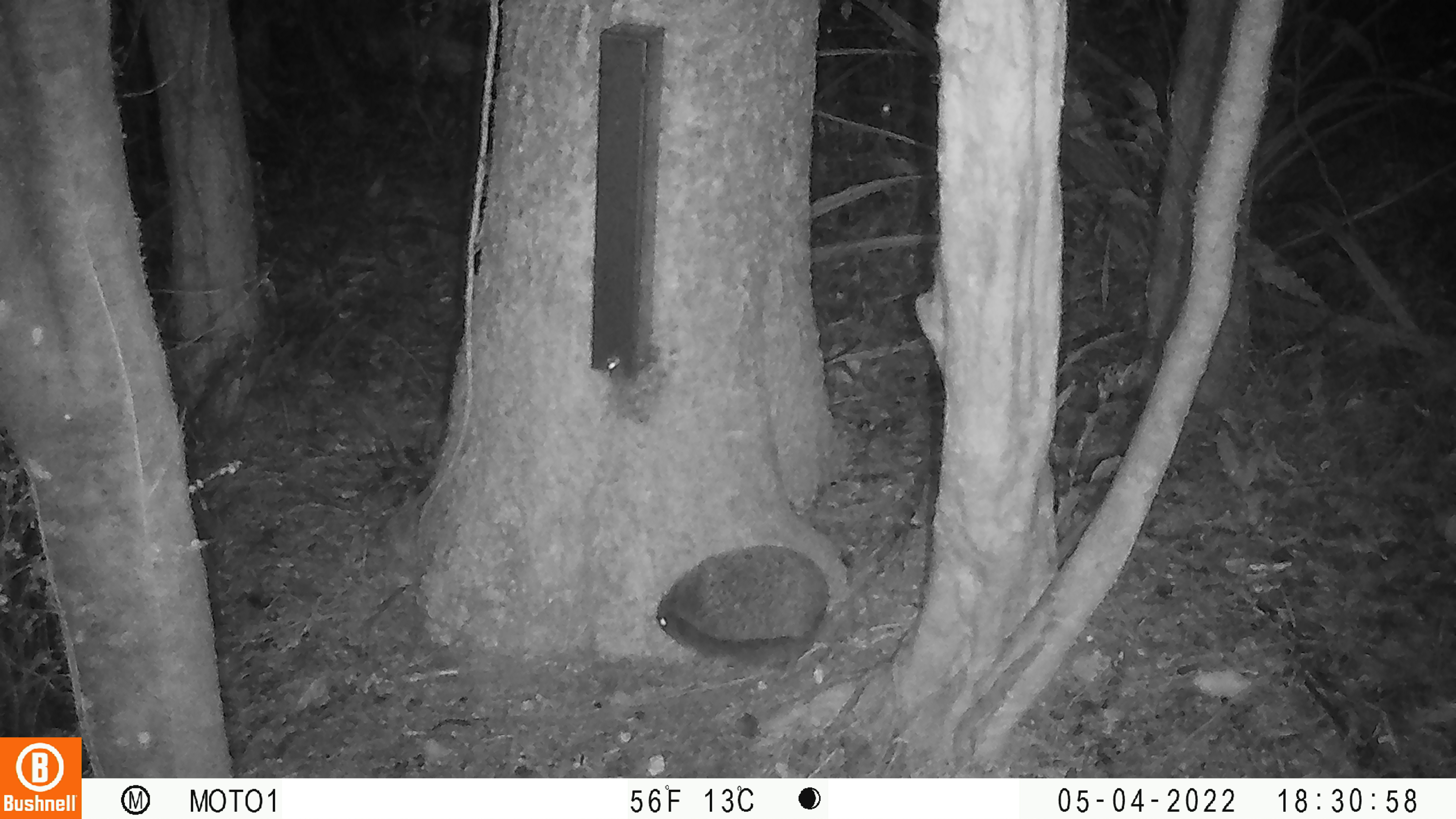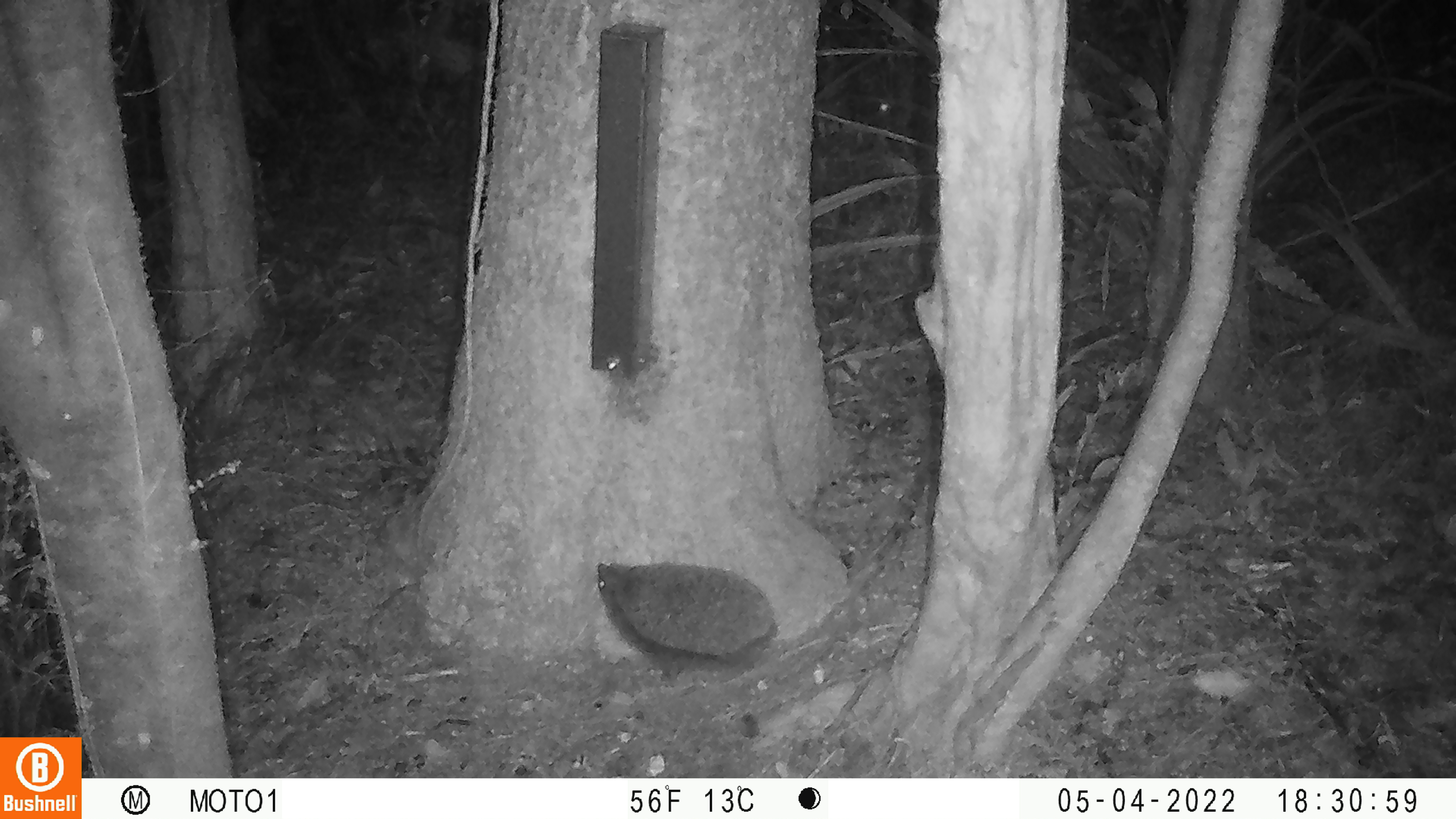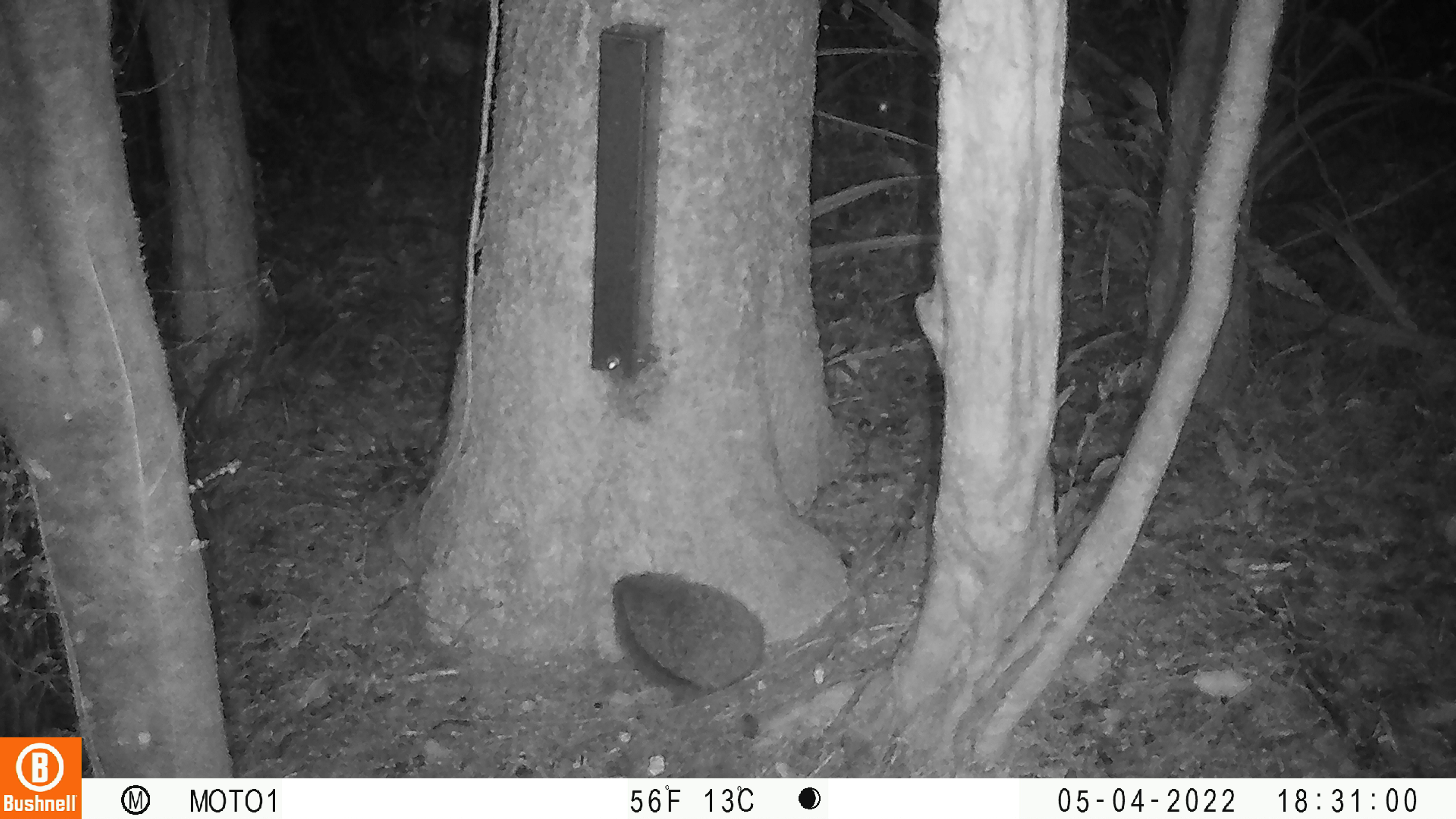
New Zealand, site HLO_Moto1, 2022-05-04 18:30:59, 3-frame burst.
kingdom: Animalia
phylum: Chordata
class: Mammalia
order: Eulipotyphla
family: Erinaceidae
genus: Erinaceus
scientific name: Erinaceus europaeus europaeus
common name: european hedgehog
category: hedgehog